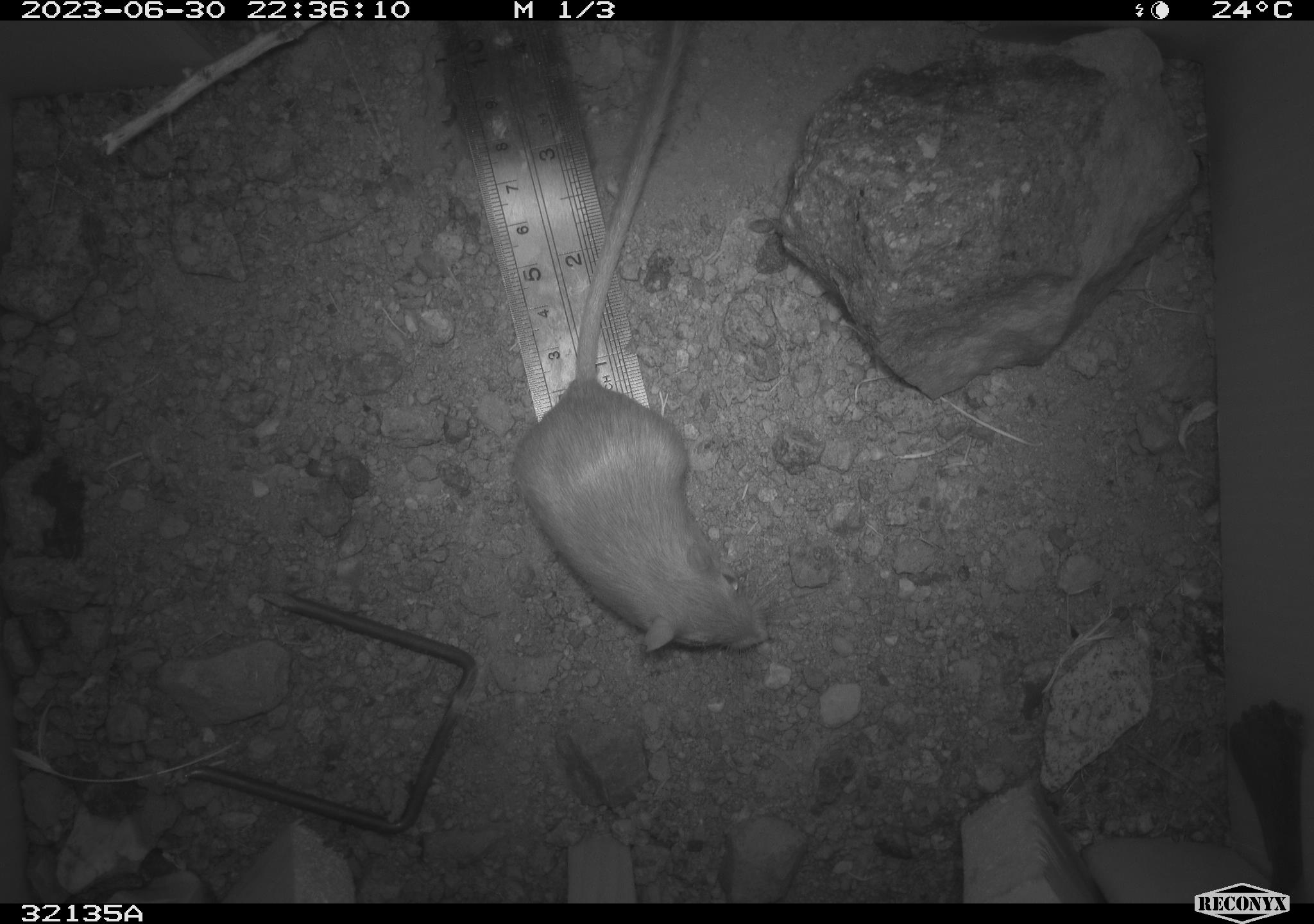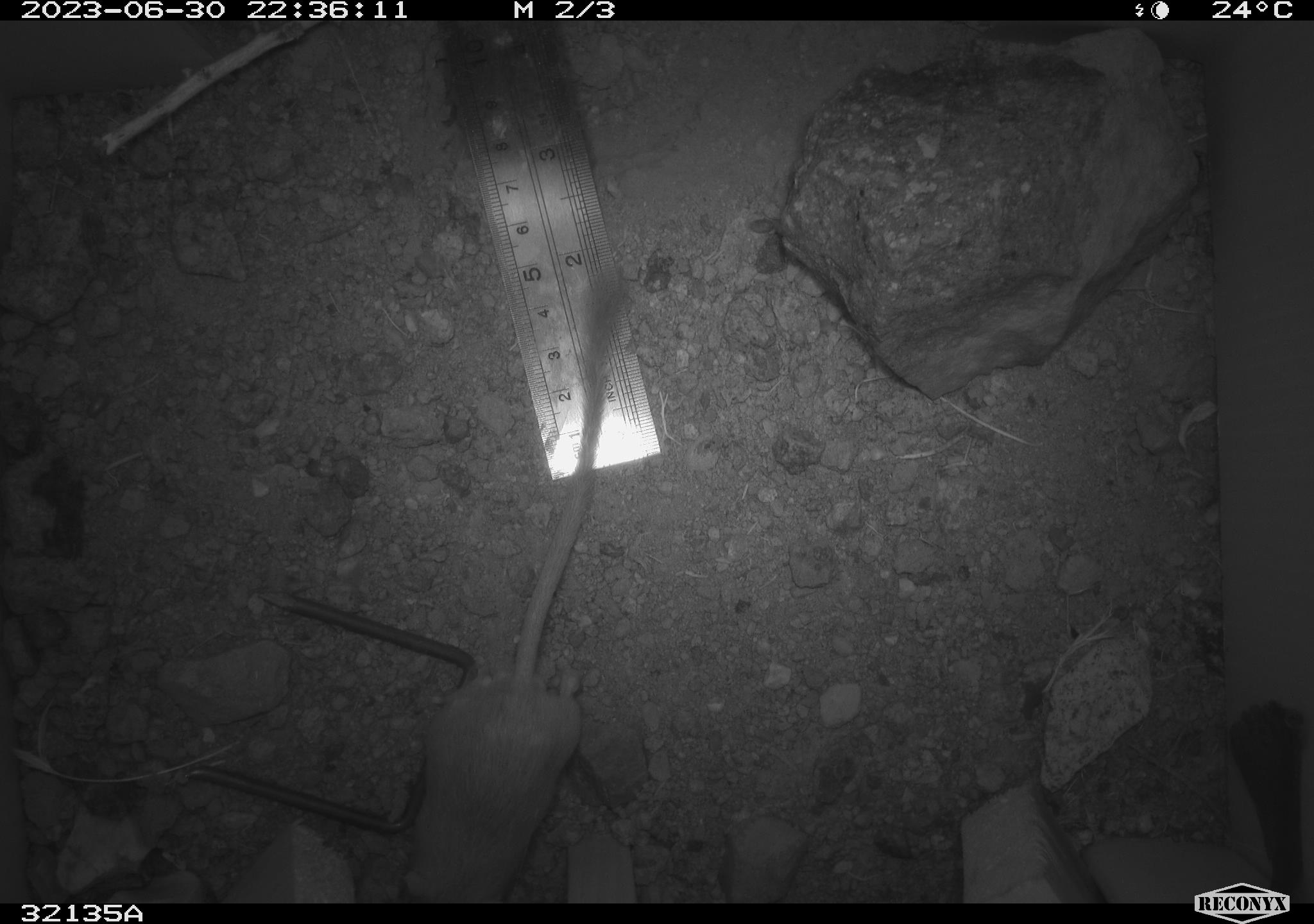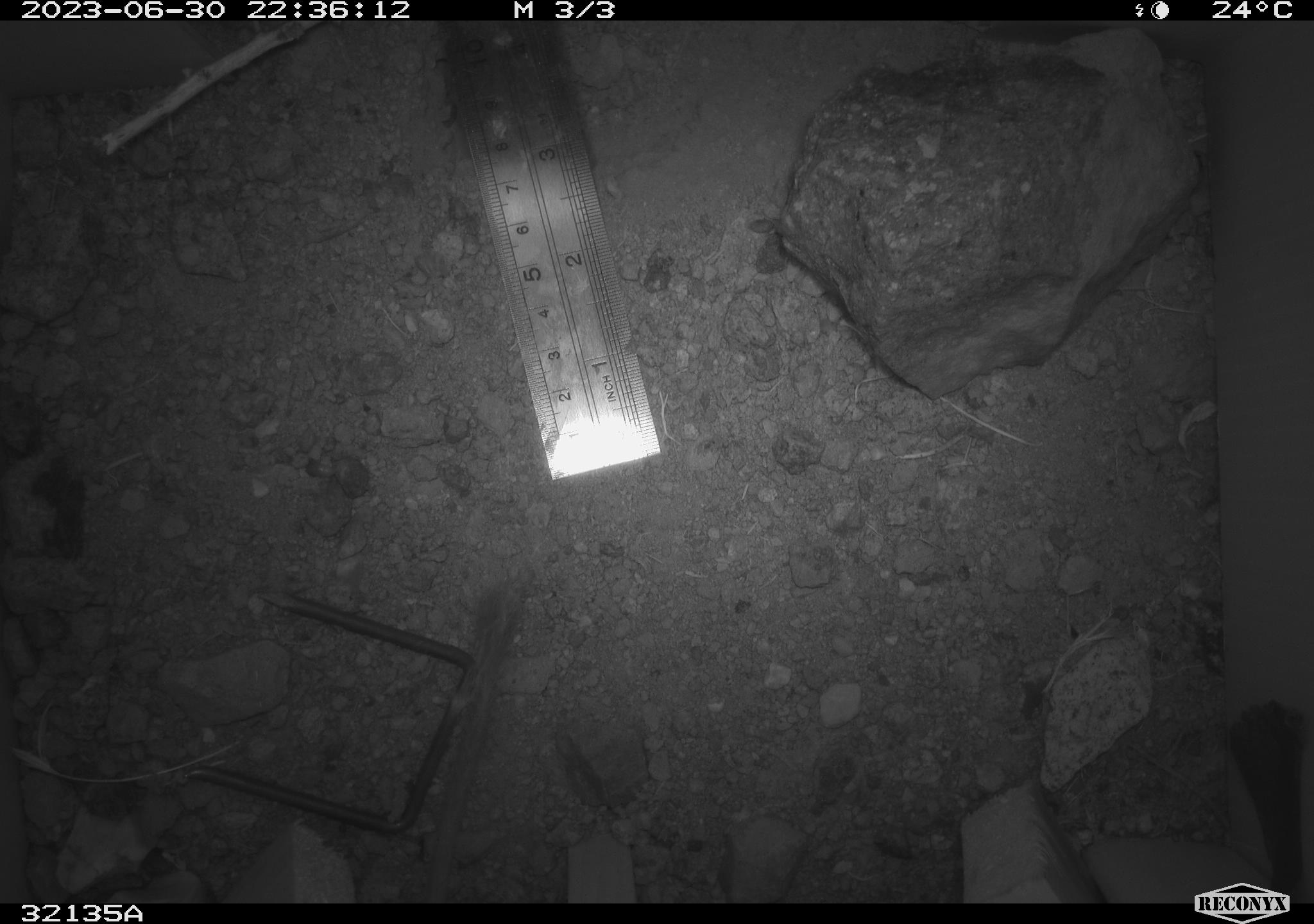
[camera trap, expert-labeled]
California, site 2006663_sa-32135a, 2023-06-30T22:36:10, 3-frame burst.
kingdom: Animalia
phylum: Chordata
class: Mammalia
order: Rodentia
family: Heteromyidae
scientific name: Heteromyidae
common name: kangaroo rats and pocket mice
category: heteromyidae family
Heteromyidae family (kangaroo rats and pocket mice) (Heteromyidae).